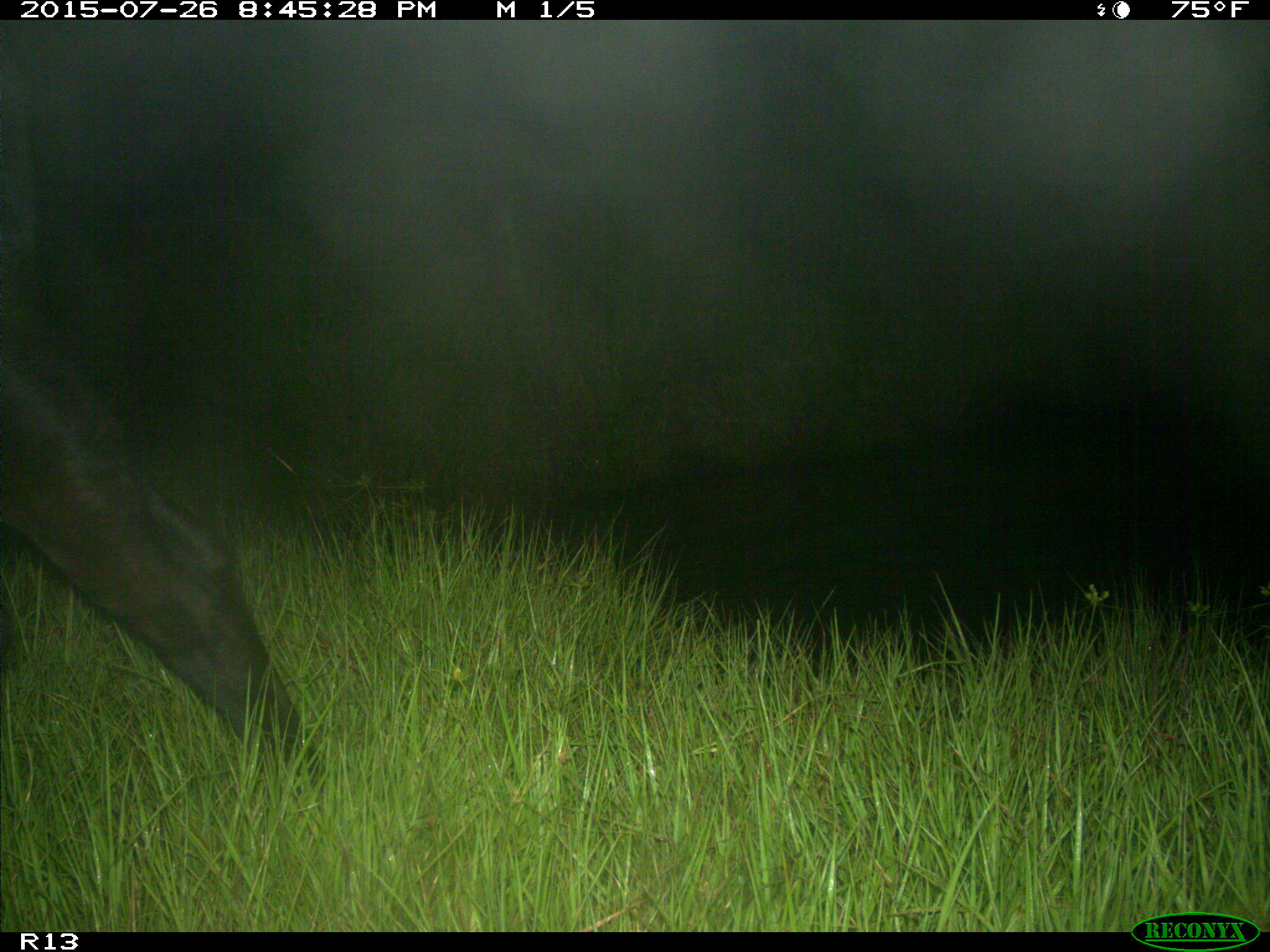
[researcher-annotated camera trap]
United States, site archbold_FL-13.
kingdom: Animalia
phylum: Chordata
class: Mammalia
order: Artiodactyla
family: Bovidae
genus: Bos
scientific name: Bos taurus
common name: domestic cow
Bos taurus (domestic cow).